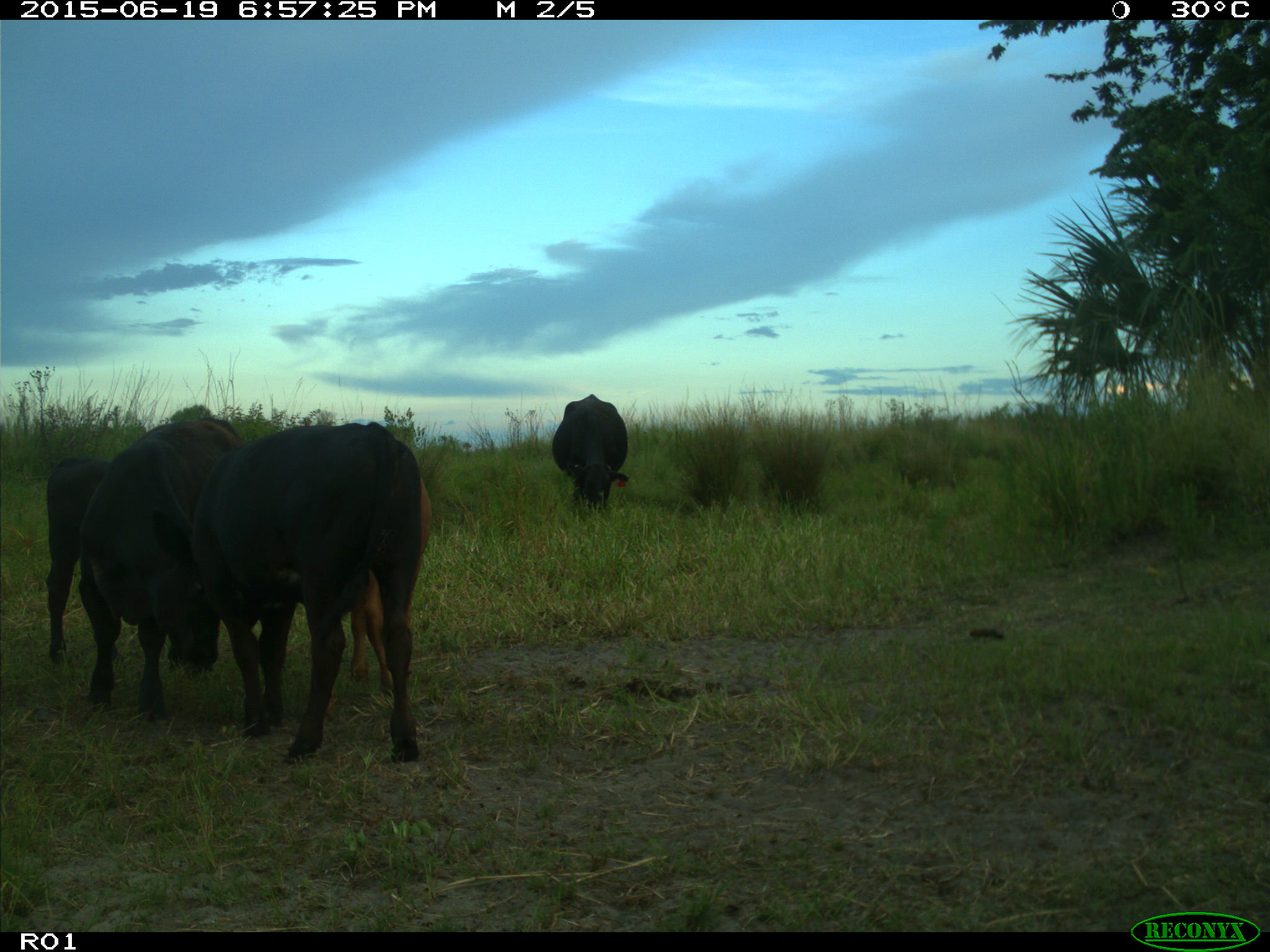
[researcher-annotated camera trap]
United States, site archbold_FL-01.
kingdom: Animalia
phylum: Chordata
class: Mammalia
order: Artiodactyla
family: Bovidae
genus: Bos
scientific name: Bos taurus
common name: domestic cow